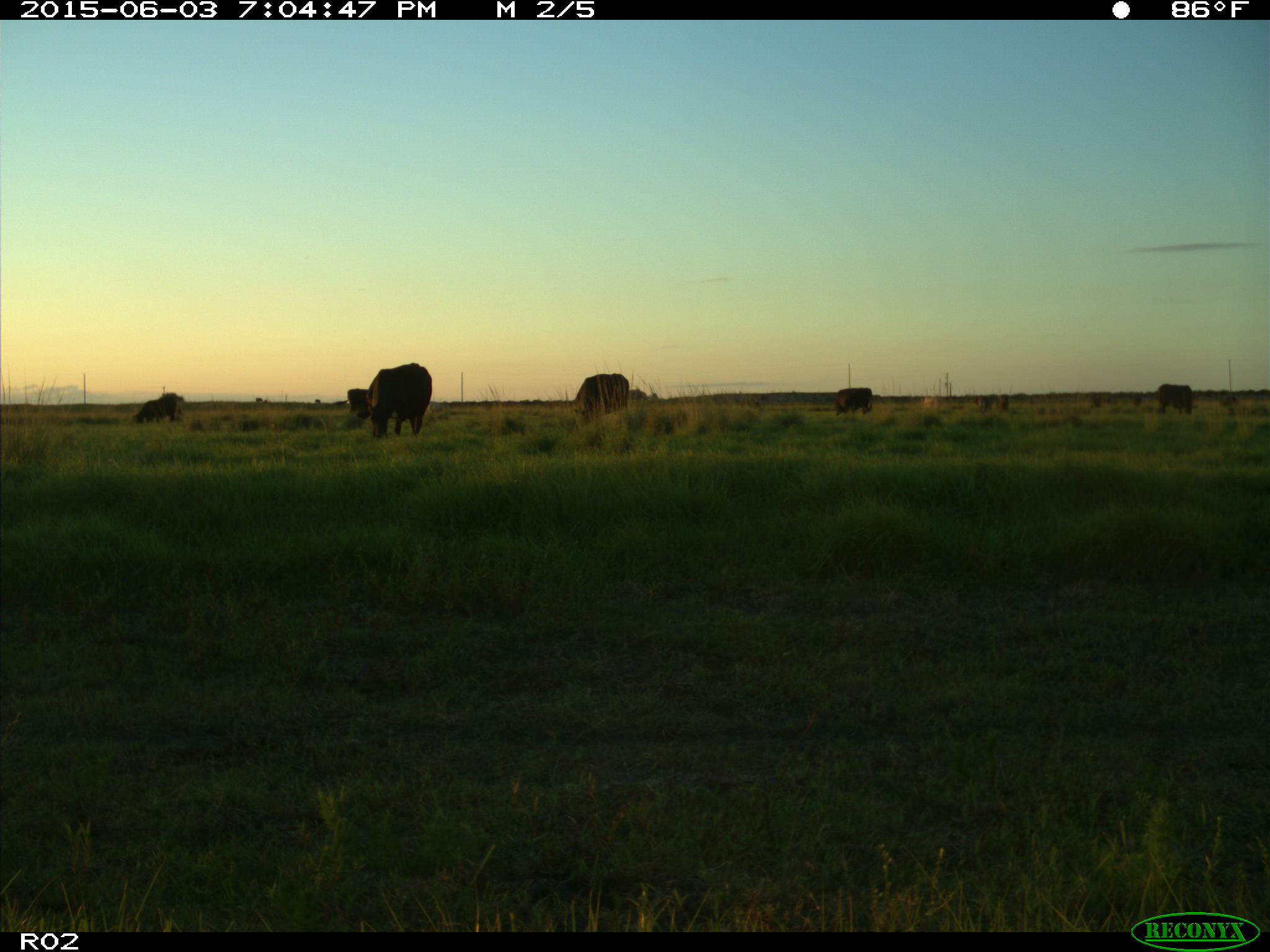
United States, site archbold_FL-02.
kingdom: Animalia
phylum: Chordata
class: Mammalia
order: Artiodactyla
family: Bovidae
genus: Bos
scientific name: Bos taurus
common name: domestic cow